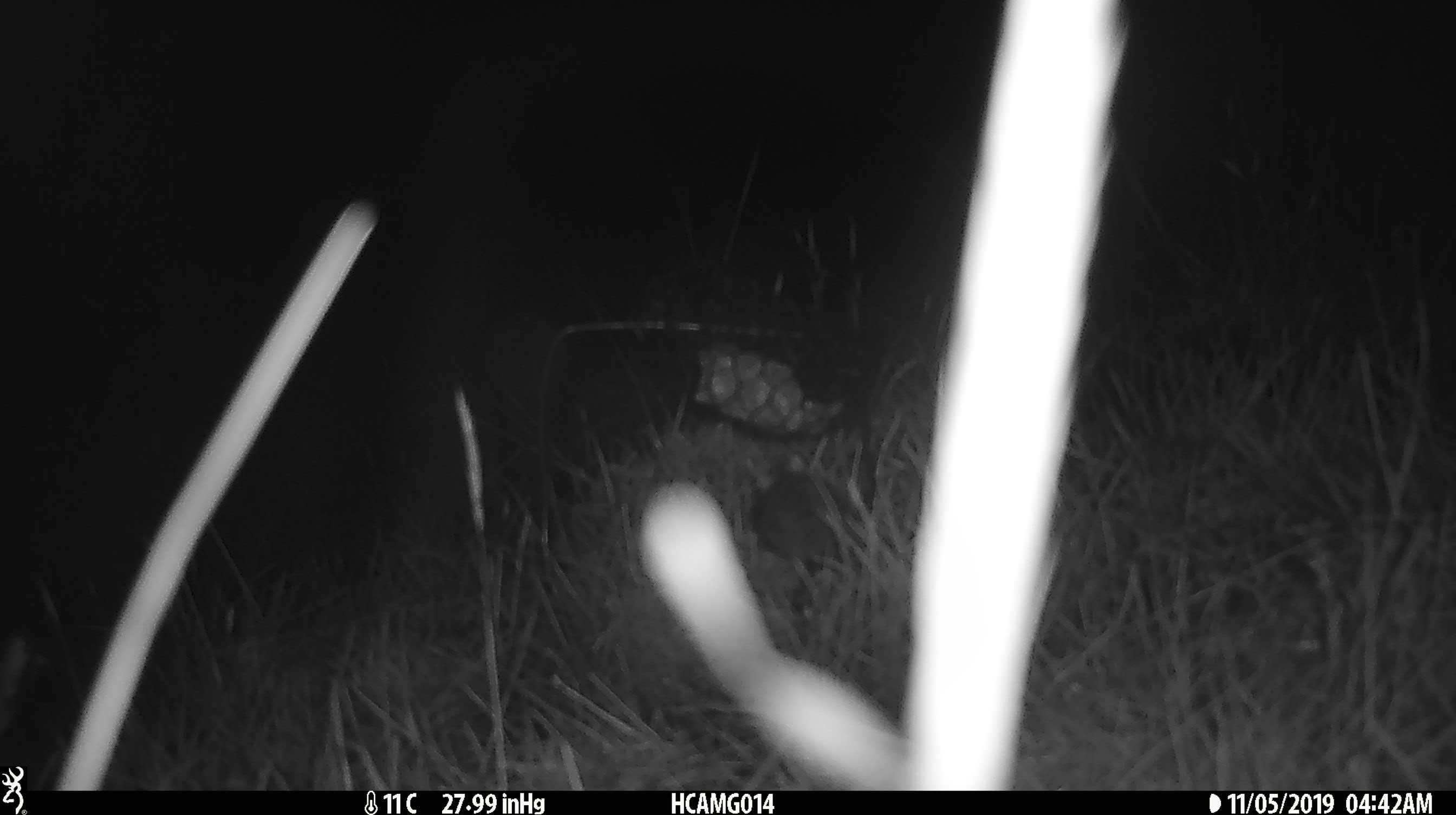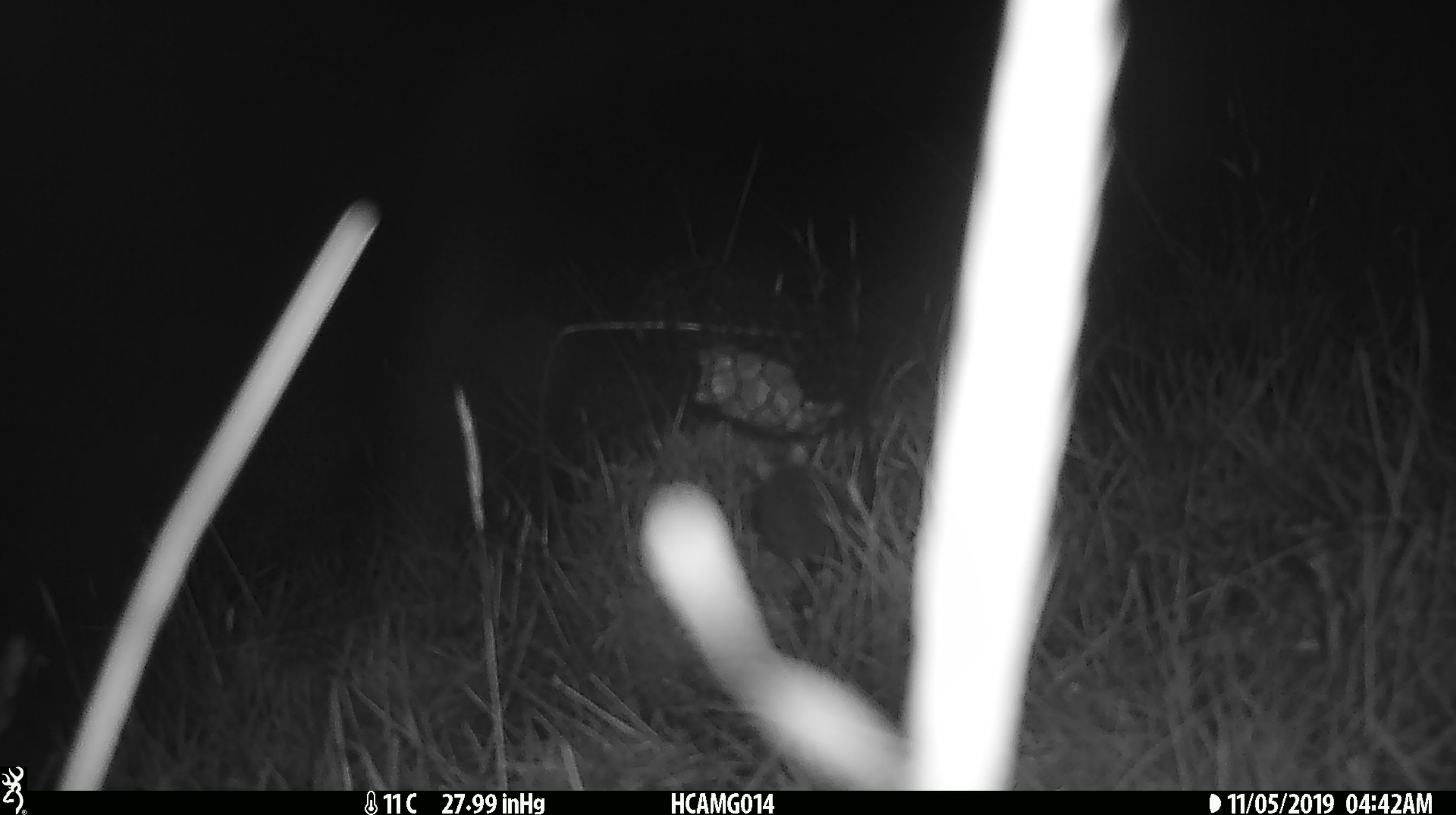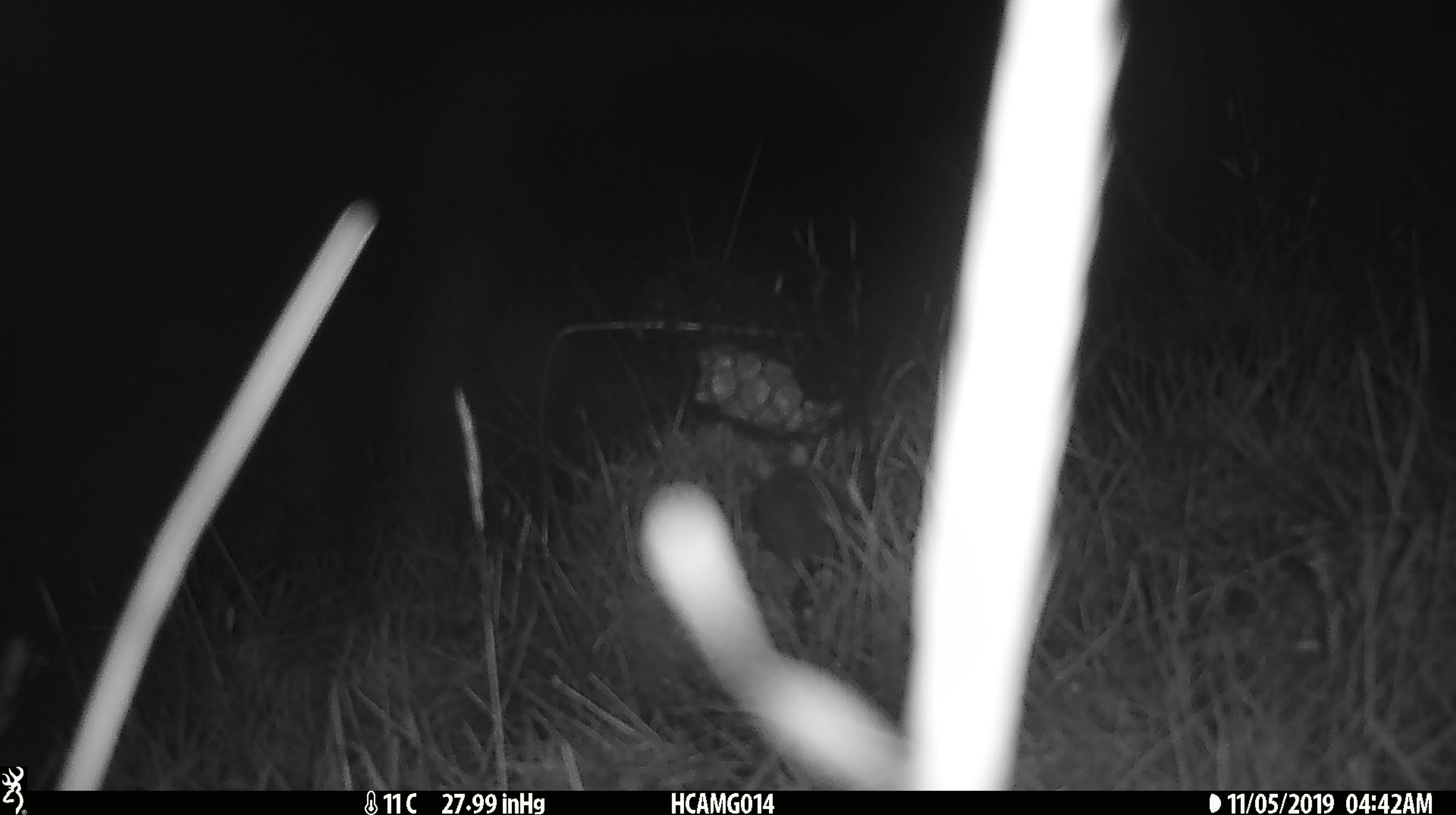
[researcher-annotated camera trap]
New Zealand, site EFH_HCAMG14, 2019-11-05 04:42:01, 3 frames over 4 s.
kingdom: Animalia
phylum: Chordata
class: Mammalia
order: Rodentia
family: Muridae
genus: Mus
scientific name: Mus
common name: mouse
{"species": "mouse (Mus)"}